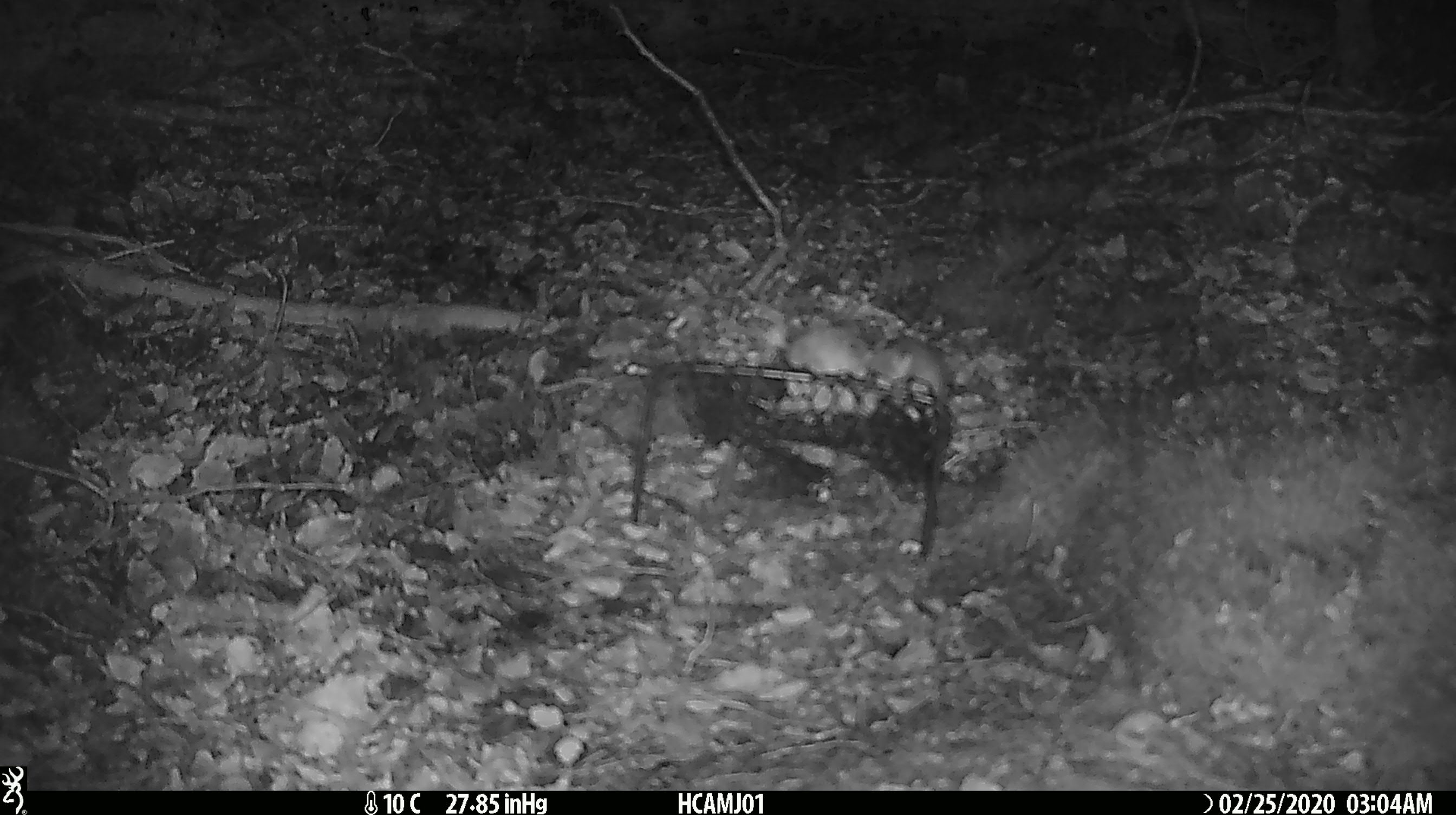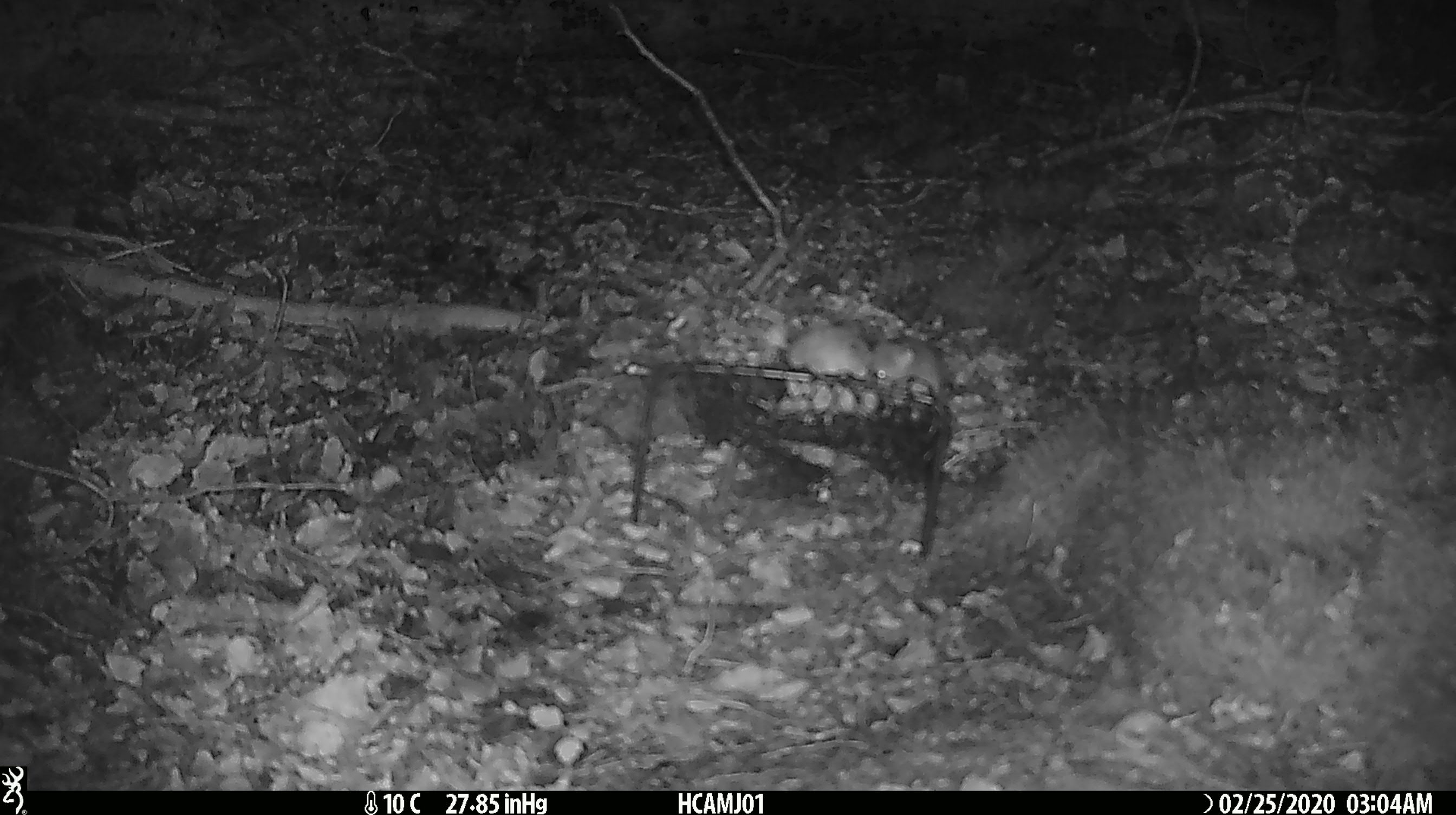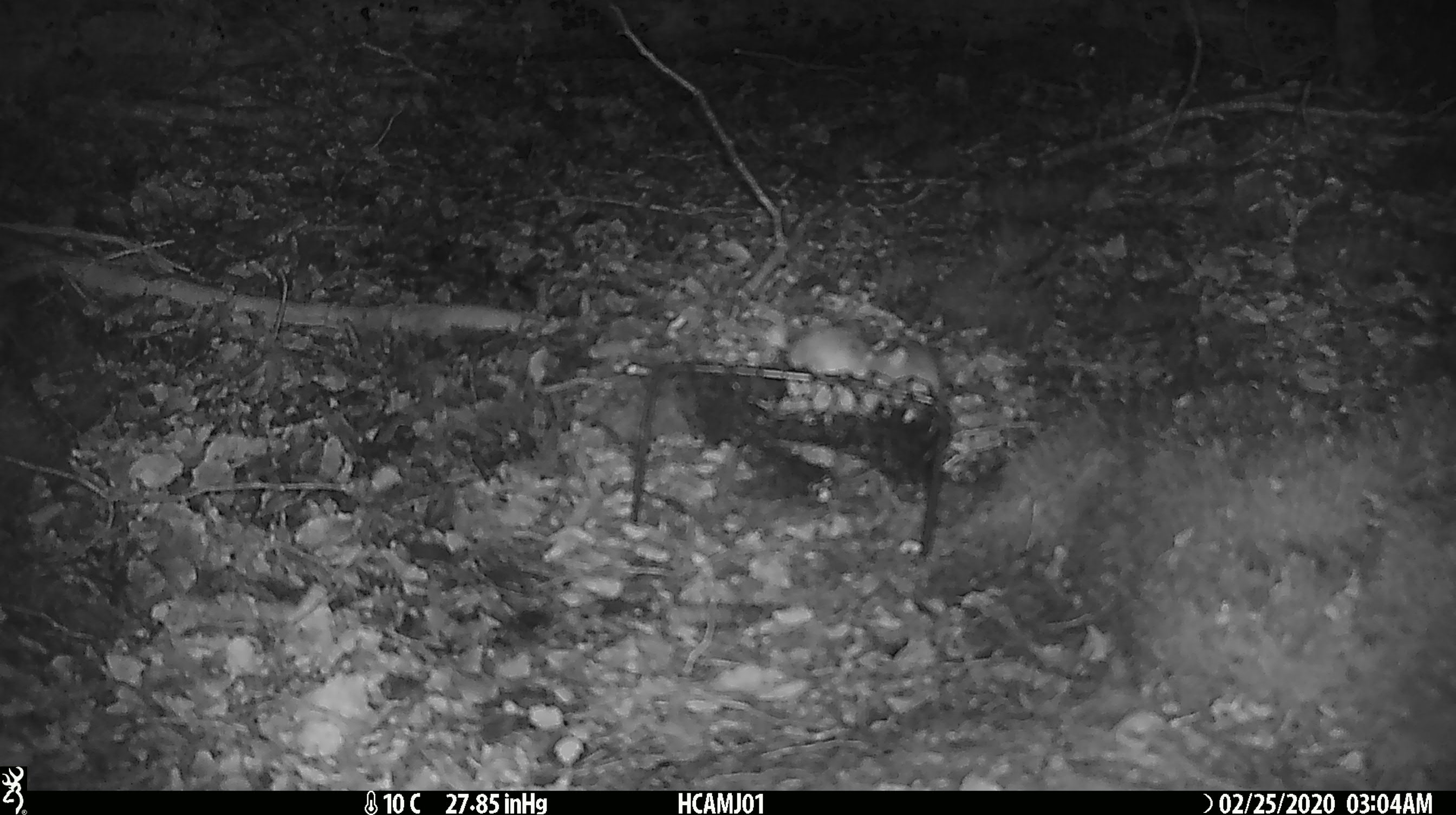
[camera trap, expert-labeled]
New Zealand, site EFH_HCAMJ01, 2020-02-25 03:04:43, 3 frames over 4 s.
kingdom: Animalia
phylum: Chordata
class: Mammalia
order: Rodentia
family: Muridae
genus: Mus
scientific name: Mus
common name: mouse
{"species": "mouse (Mus)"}